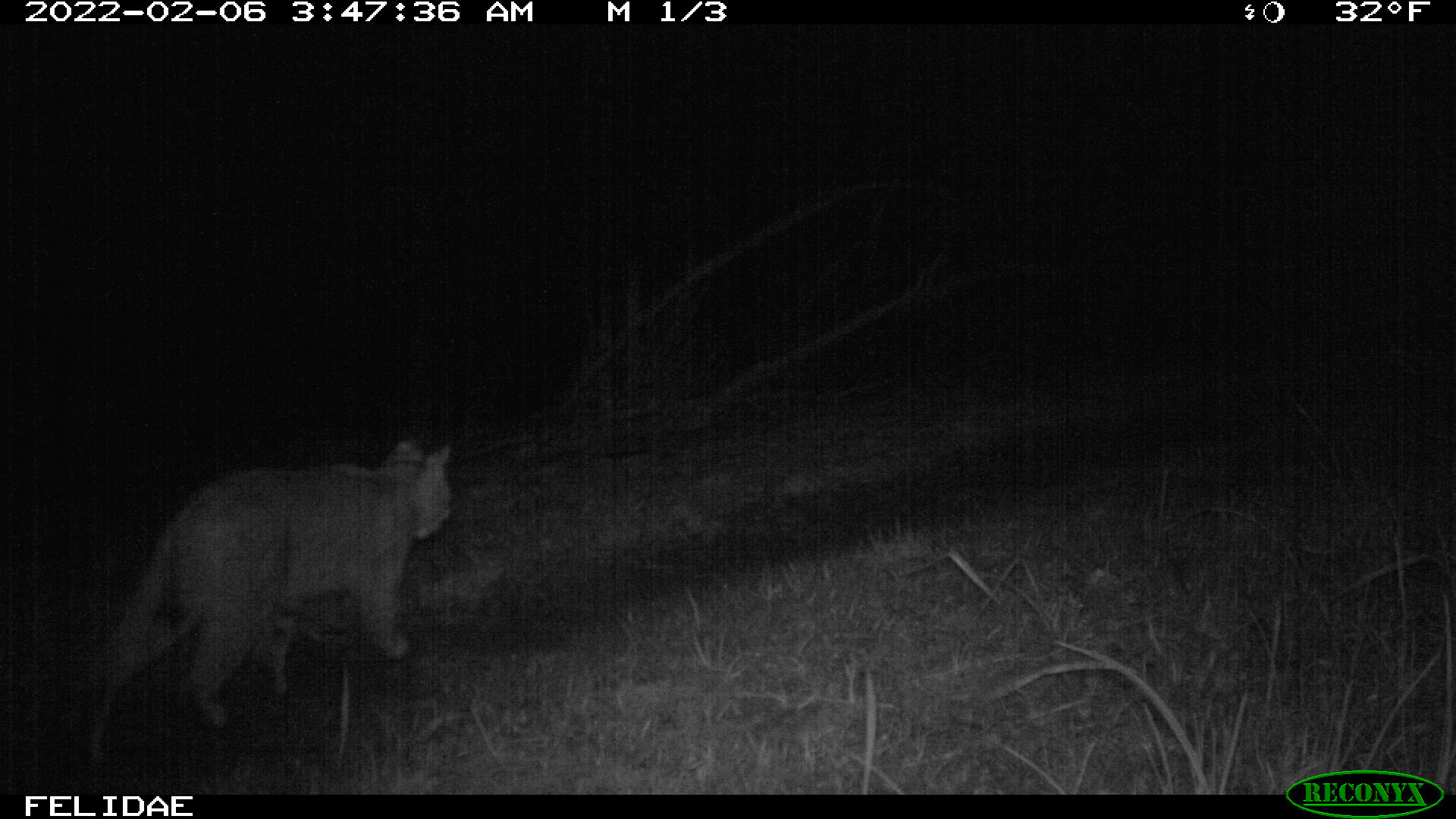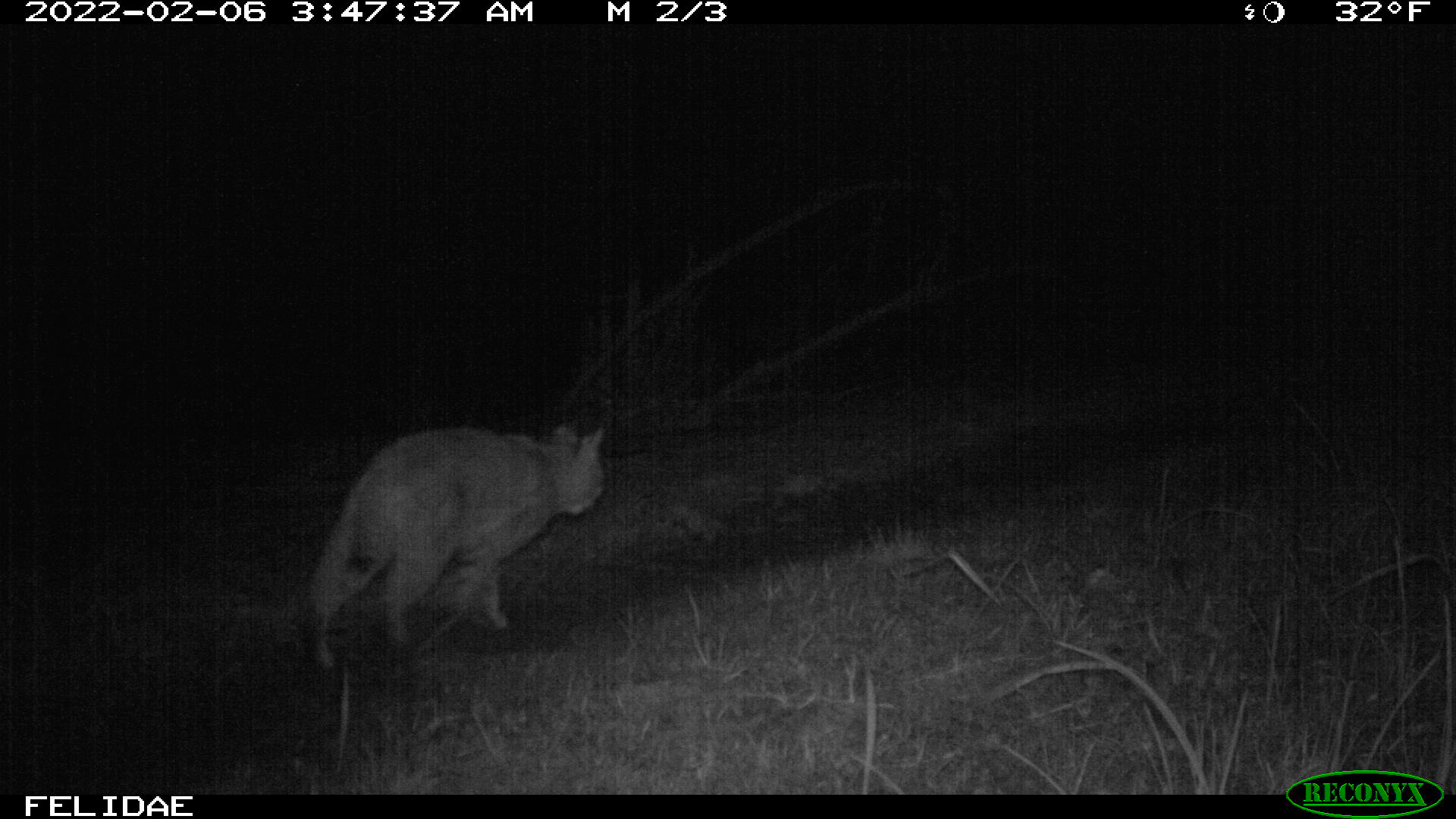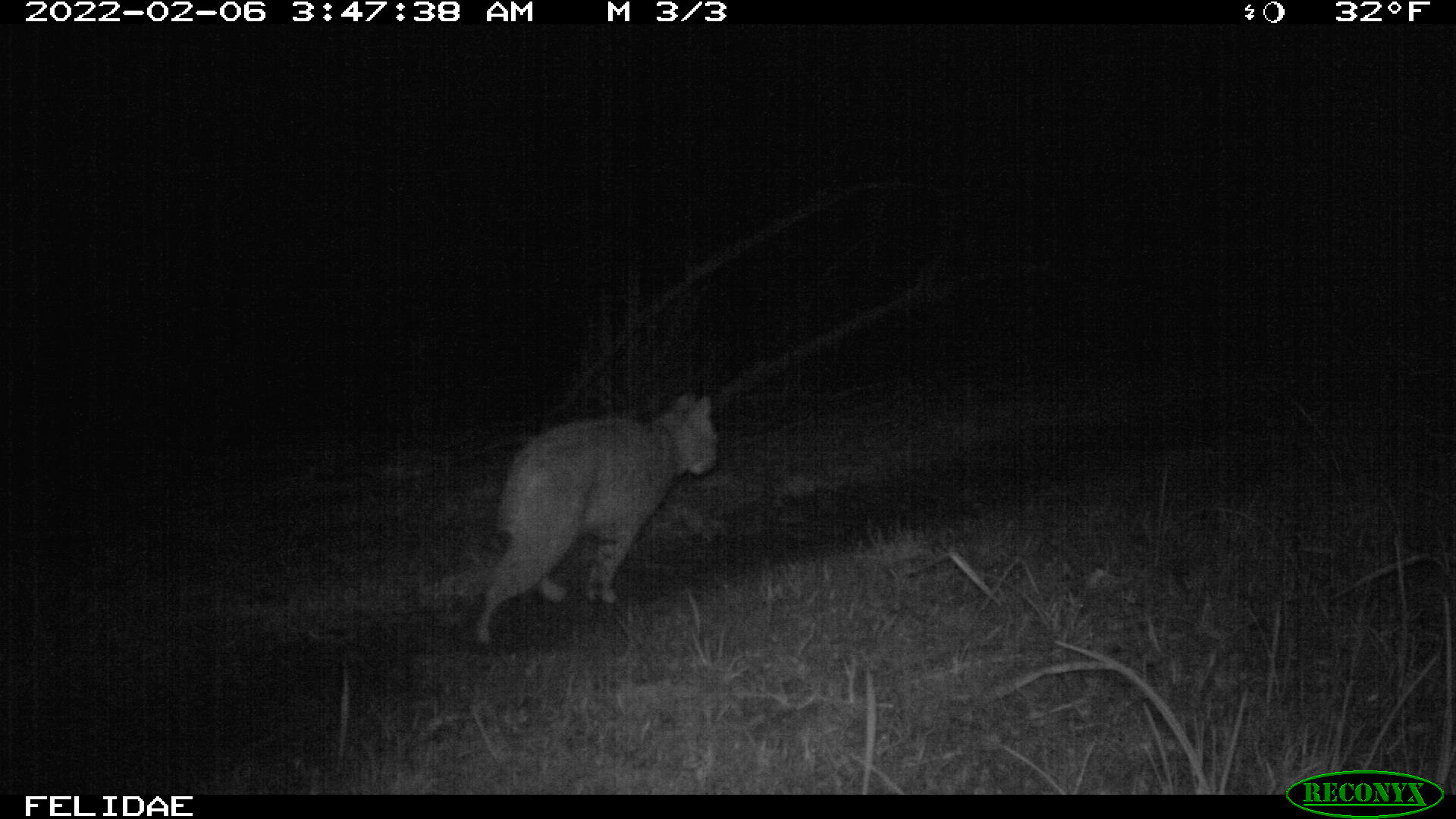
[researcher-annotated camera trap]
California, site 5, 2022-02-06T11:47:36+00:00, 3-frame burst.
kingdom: Animalia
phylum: Chordata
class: Mammalia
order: Carnivora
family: Felidae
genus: Lynx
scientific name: Lynx rufus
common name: bobcat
Bobcat (Lynx rufus).